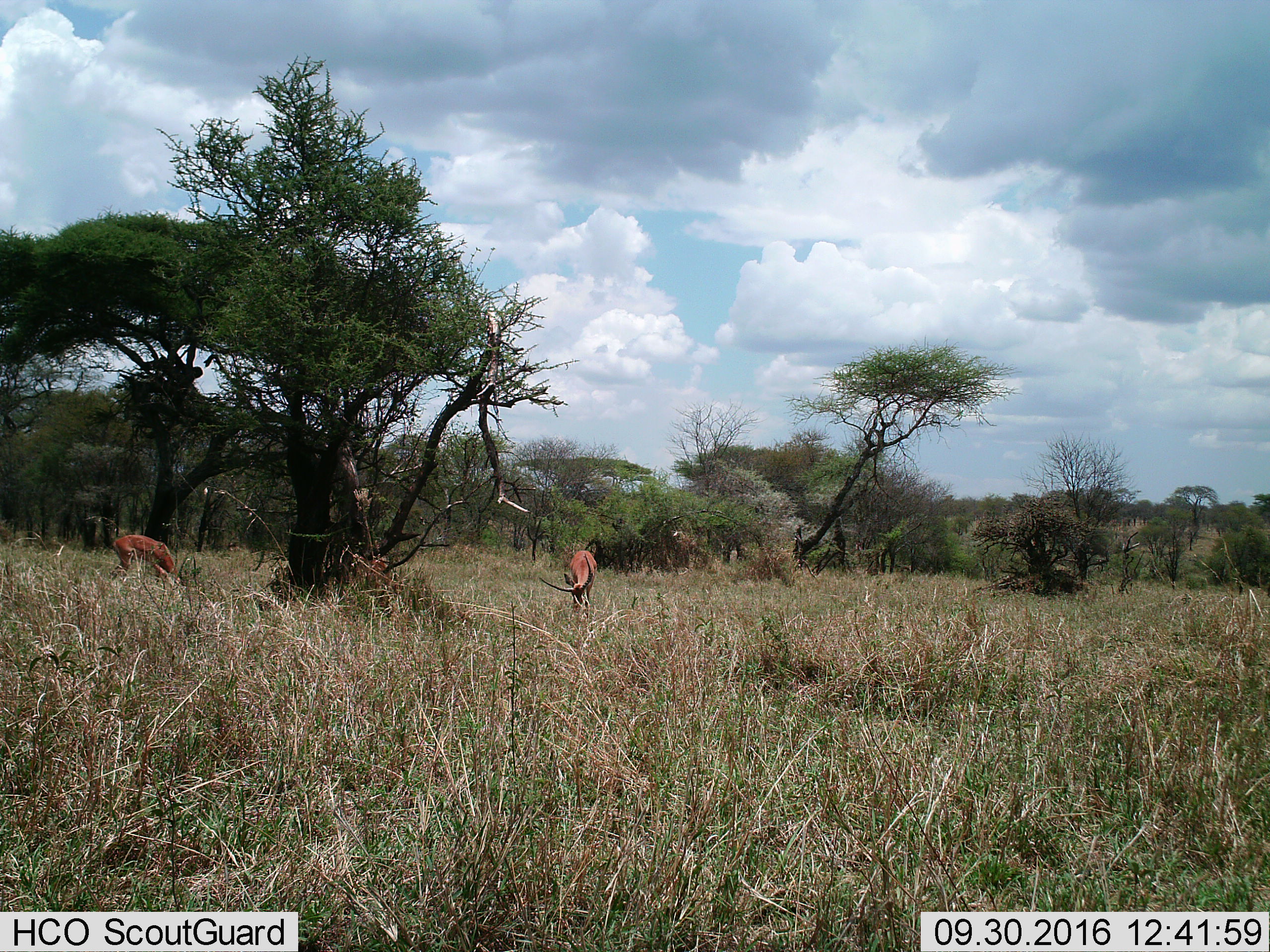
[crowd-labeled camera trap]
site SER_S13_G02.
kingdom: Animalia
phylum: Chordata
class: Mammalia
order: Artiodactyla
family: Bovidae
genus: Aepyceros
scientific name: Aepyceros melampus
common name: impala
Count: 2.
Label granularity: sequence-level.